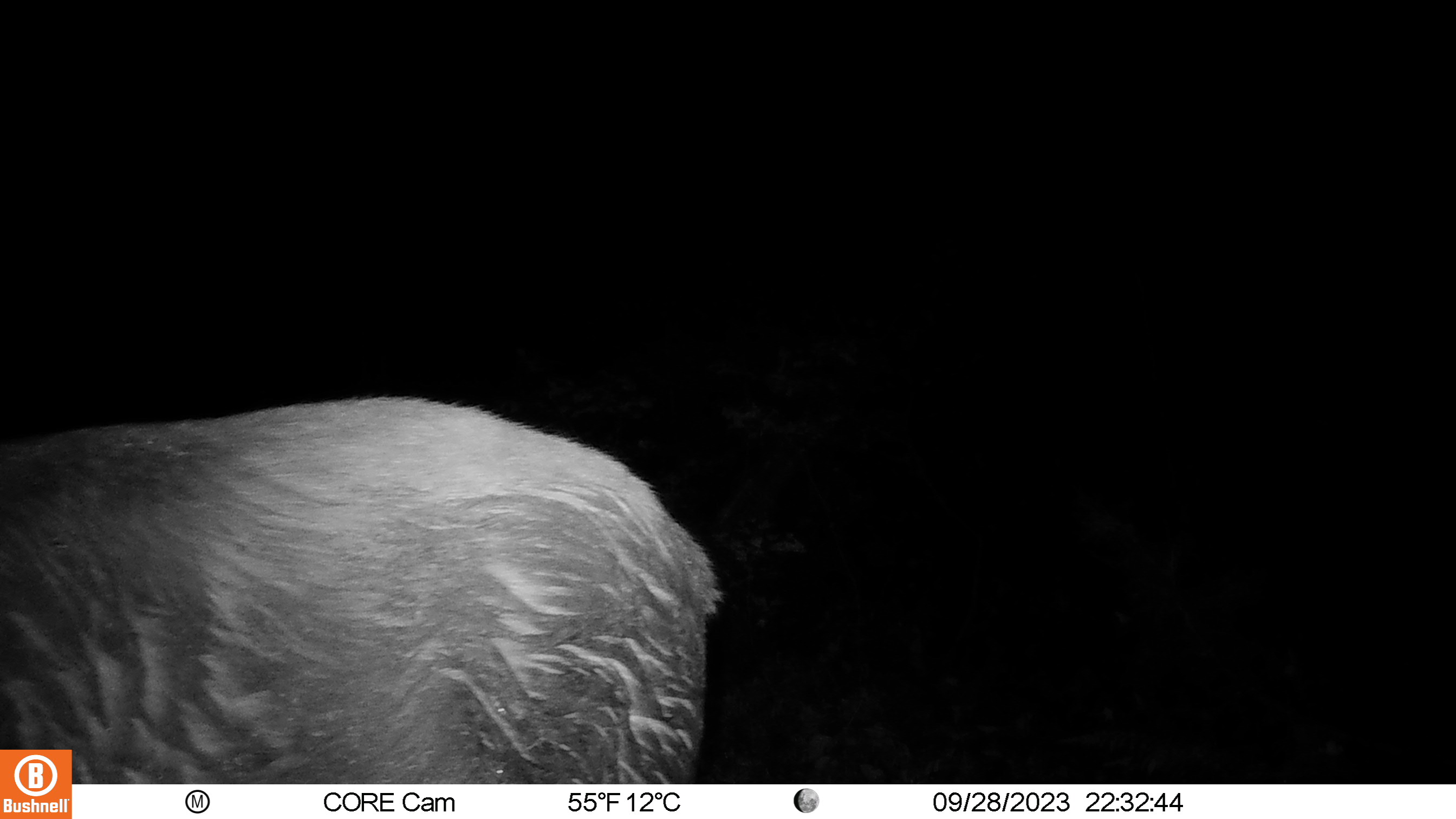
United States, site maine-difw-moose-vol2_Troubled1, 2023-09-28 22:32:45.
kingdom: Animalia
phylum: Chordata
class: Mammalia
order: Artiodactyla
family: Cervidae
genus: Alces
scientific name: Alces alces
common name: moose